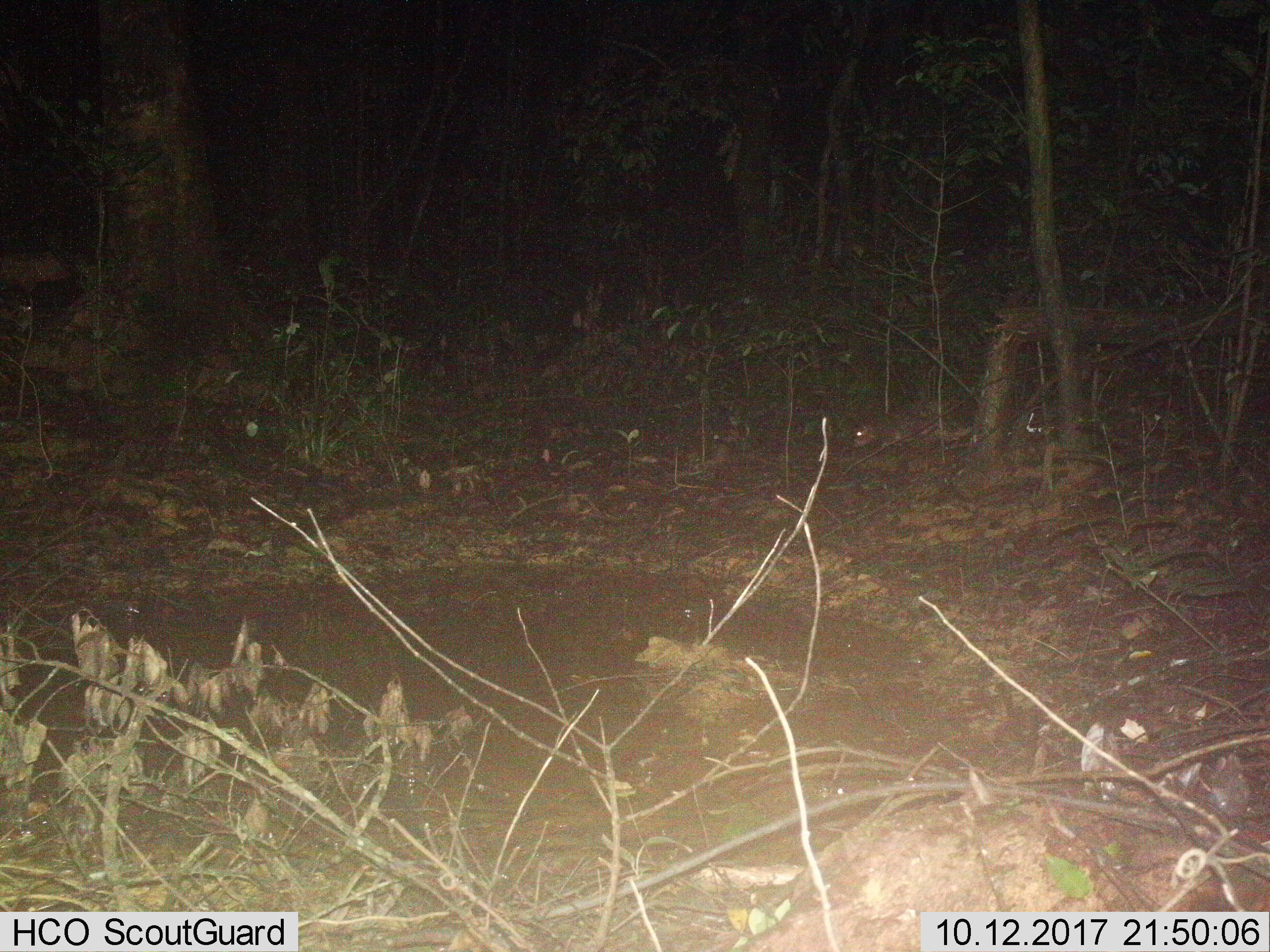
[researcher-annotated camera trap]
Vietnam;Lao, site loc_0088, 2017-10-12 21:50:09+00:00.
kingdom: Animalia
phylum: Chordata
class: Mammalia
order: Rodentia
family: Hystricidae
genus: Atherurus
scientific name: Atherurus macrourus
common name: asiatic brush-tailed porcupine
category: asiatic brush tailed porcupine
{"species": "asiatic brush tailed porcupine (asiatic brush-tailed porcupine) (Atherurus macrourus)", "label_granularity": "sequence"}